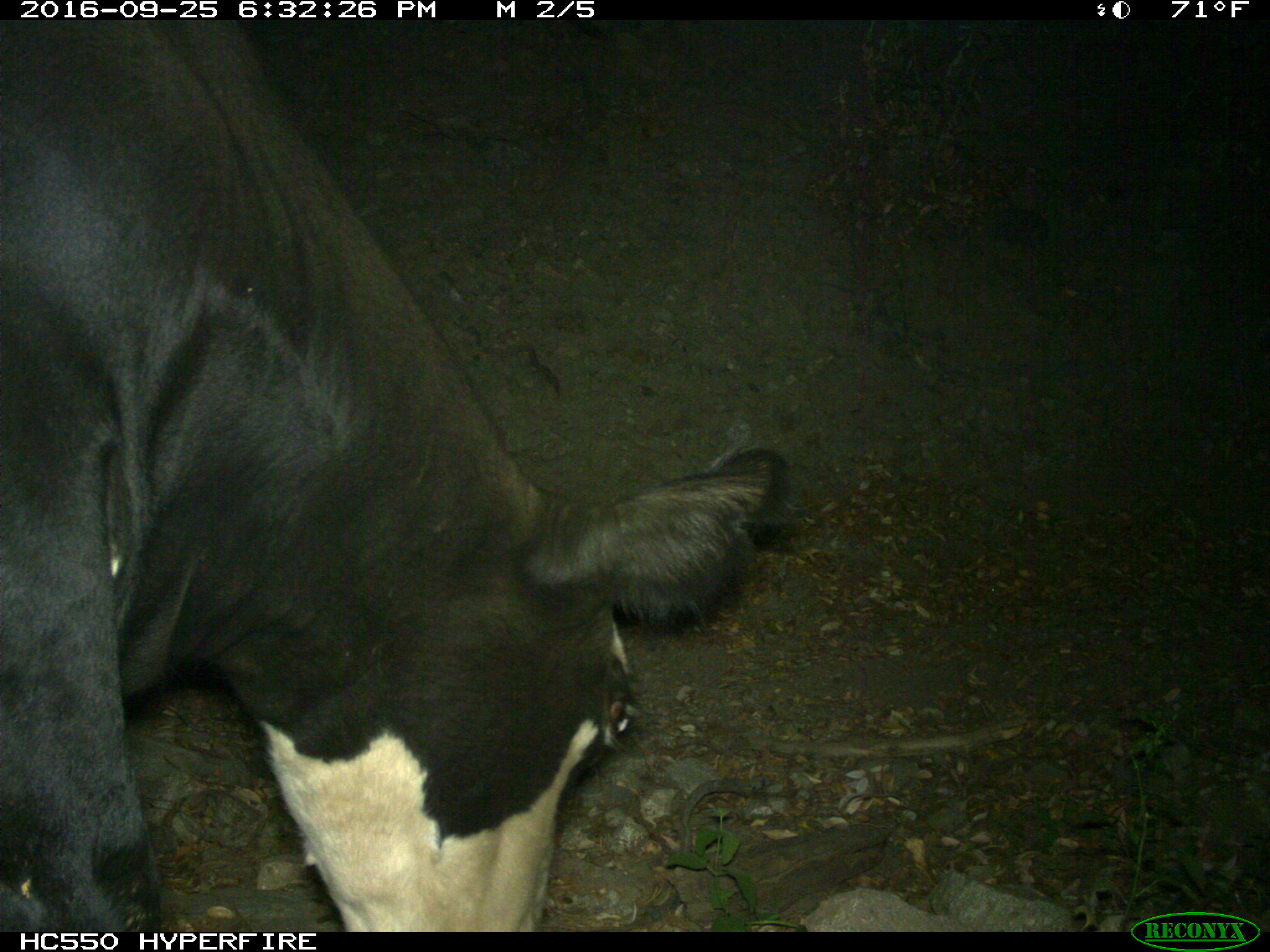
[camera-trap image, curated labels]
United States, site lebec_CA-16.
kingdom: Animalia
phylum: Chordata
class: Mammalia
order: Artiodactyla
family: Bovidae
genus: Bos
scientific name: Bos taurus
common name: domestic cow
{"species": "Bos taurus (domestic cow)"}